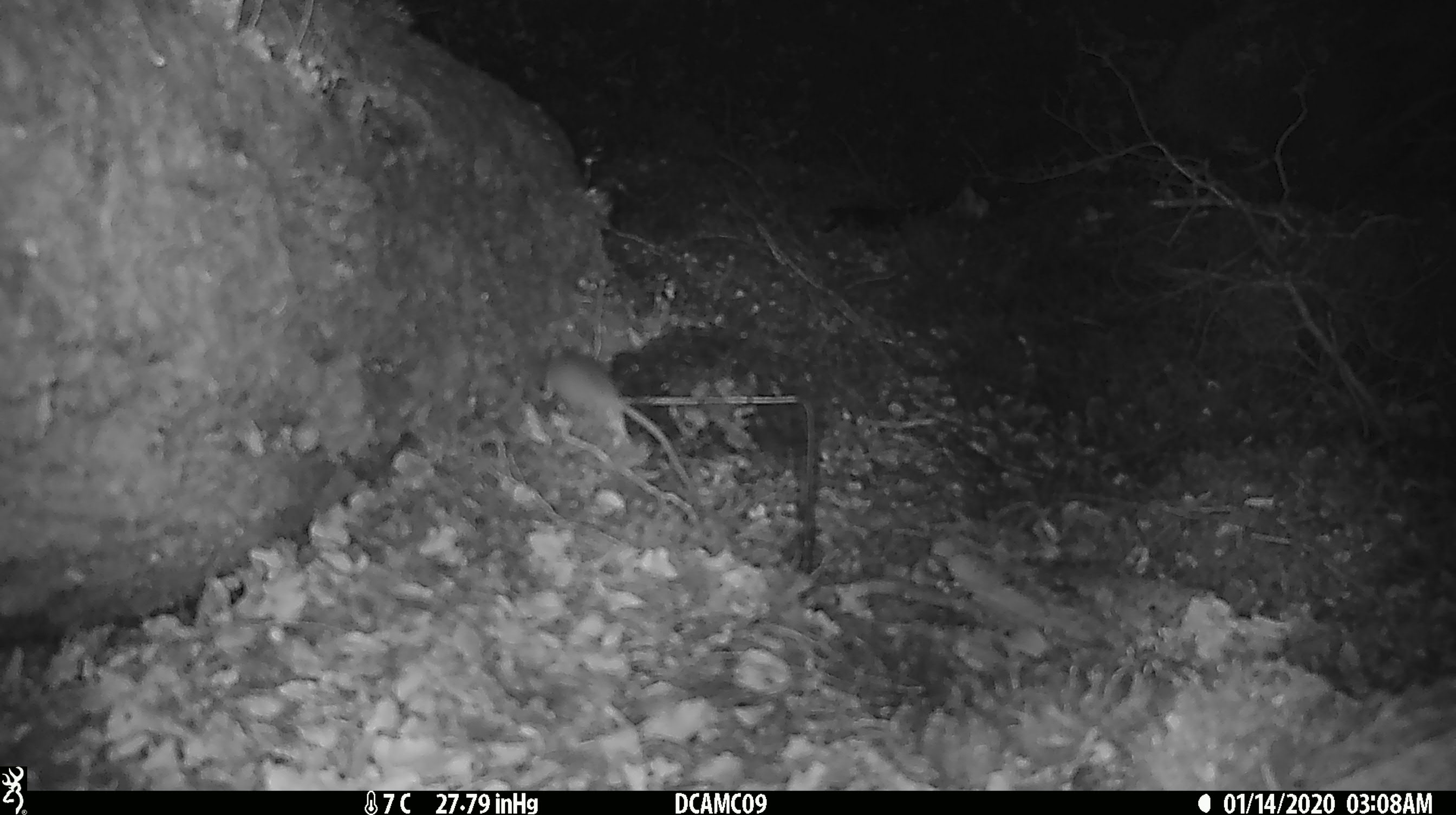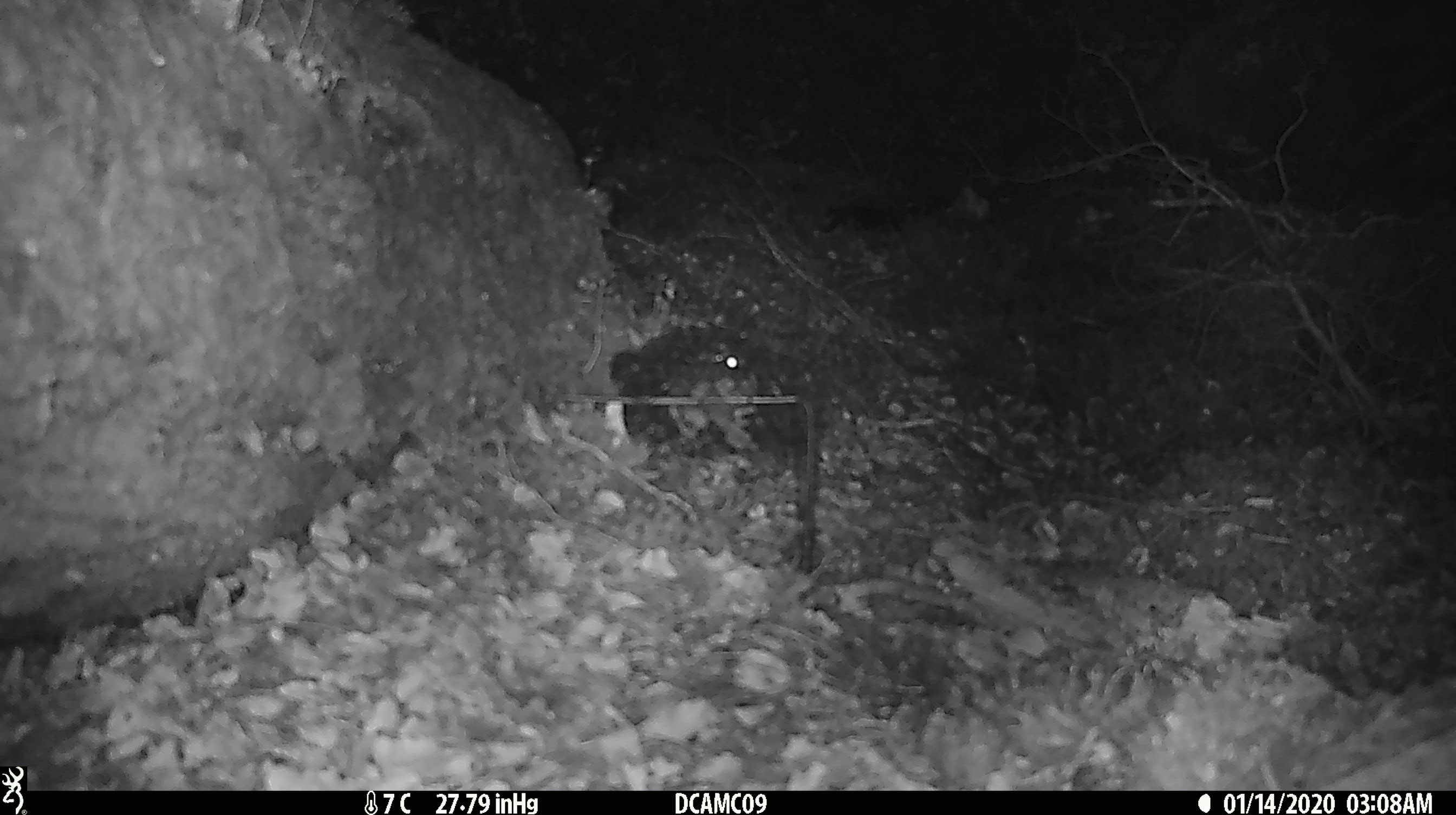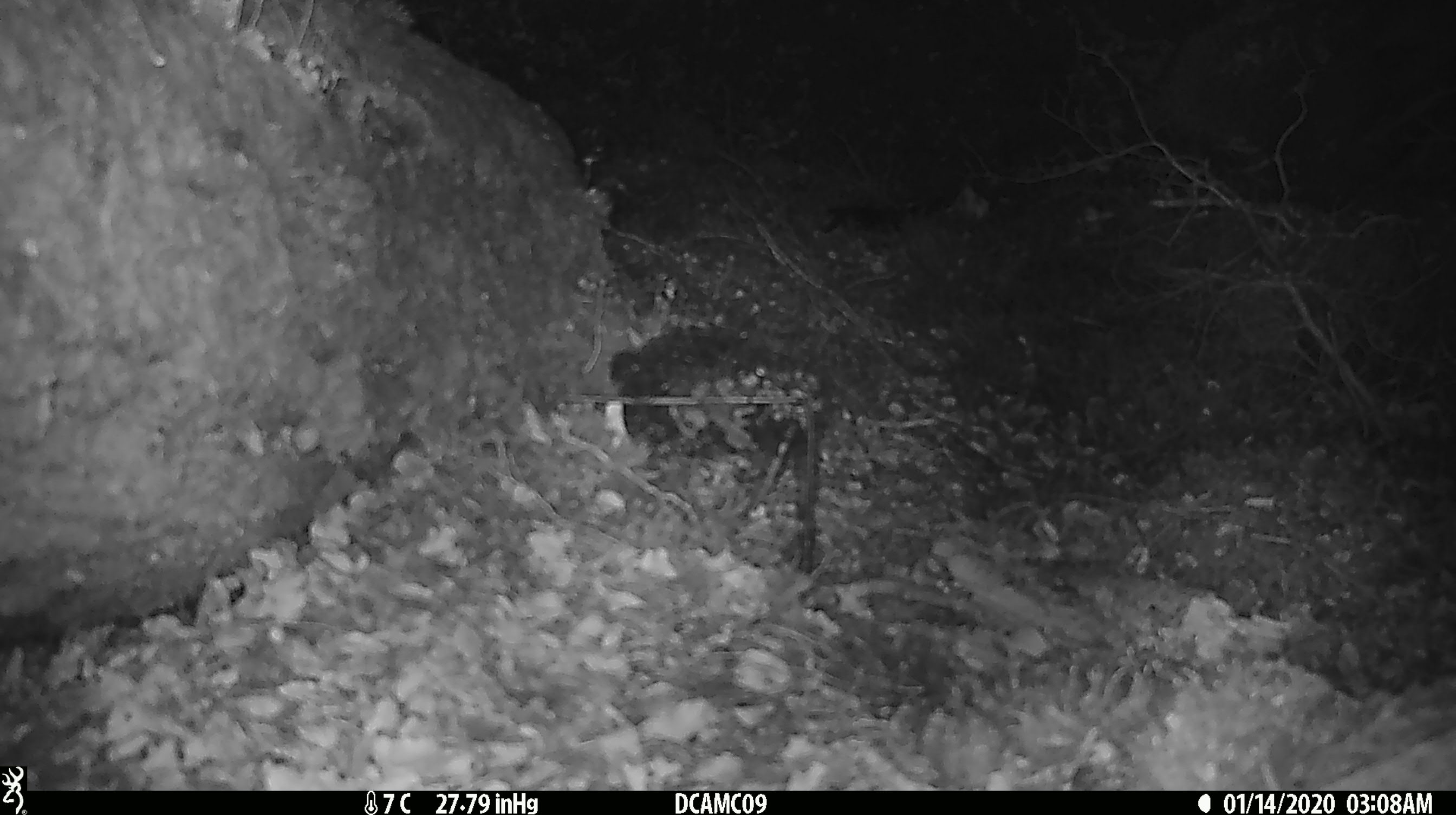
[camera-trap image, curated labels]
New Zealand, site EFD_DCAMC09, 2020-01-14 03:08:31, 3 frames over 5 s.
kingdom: Animalia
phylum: Chordata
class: Mammalia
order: Rodentia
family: Muridae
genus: Mus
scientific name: Mus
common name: mouse